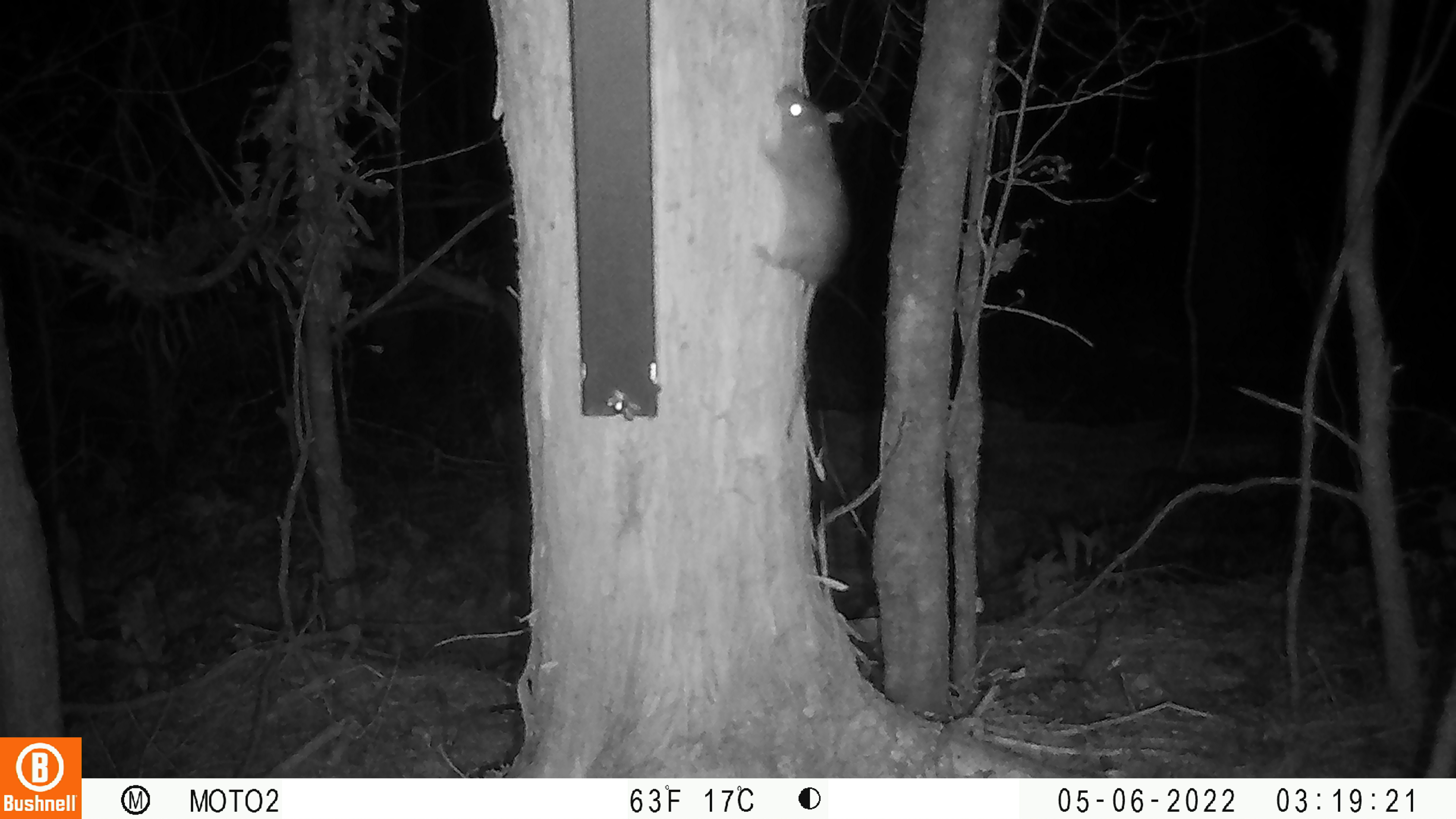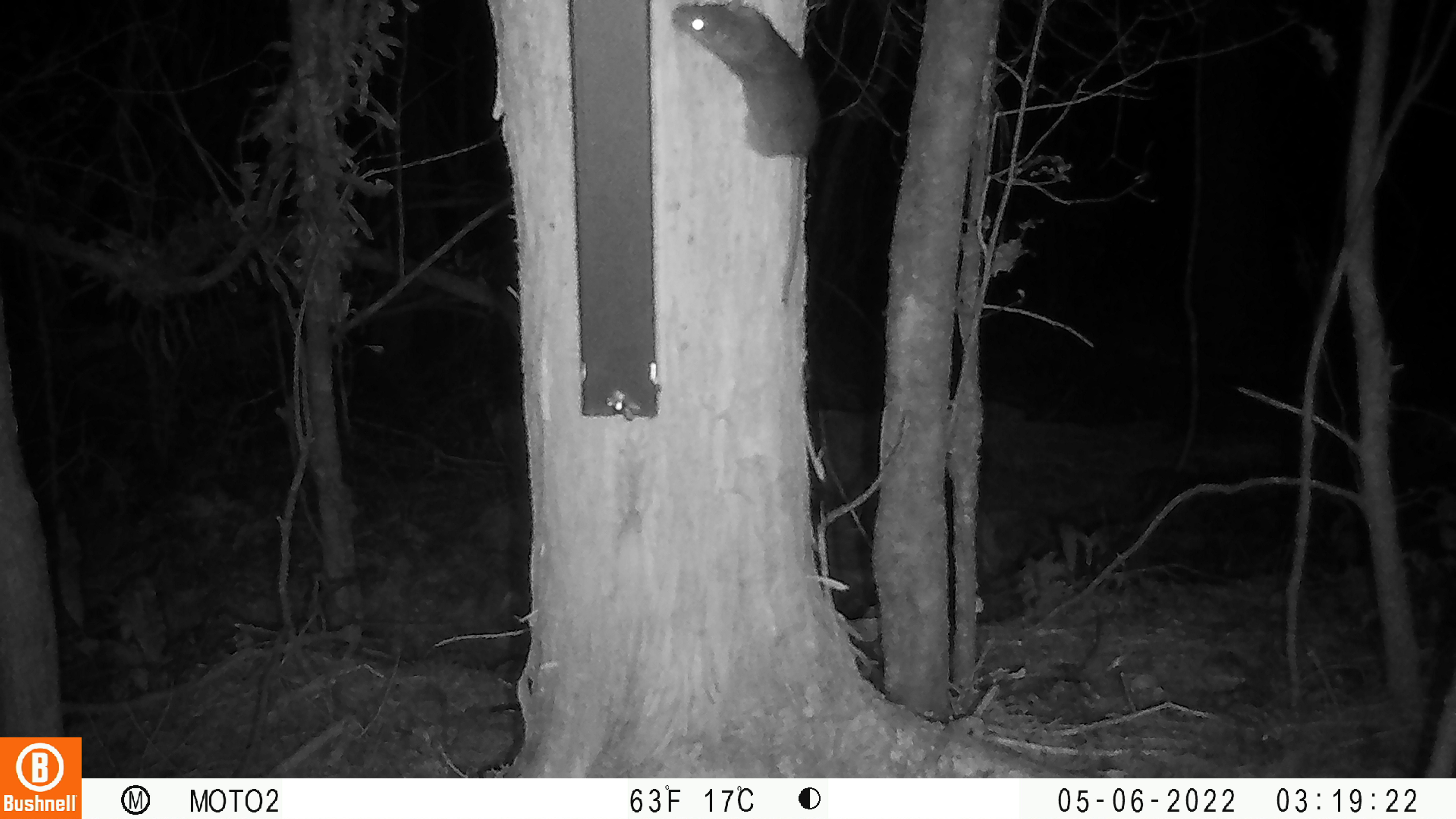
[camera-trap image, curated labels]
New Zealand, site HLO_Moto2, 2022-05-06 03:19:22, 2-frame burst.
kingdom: Animalia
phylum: Chordata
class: Mammalia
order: Rodentia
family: Muridae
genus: Rattus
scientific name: Rattus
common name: rat